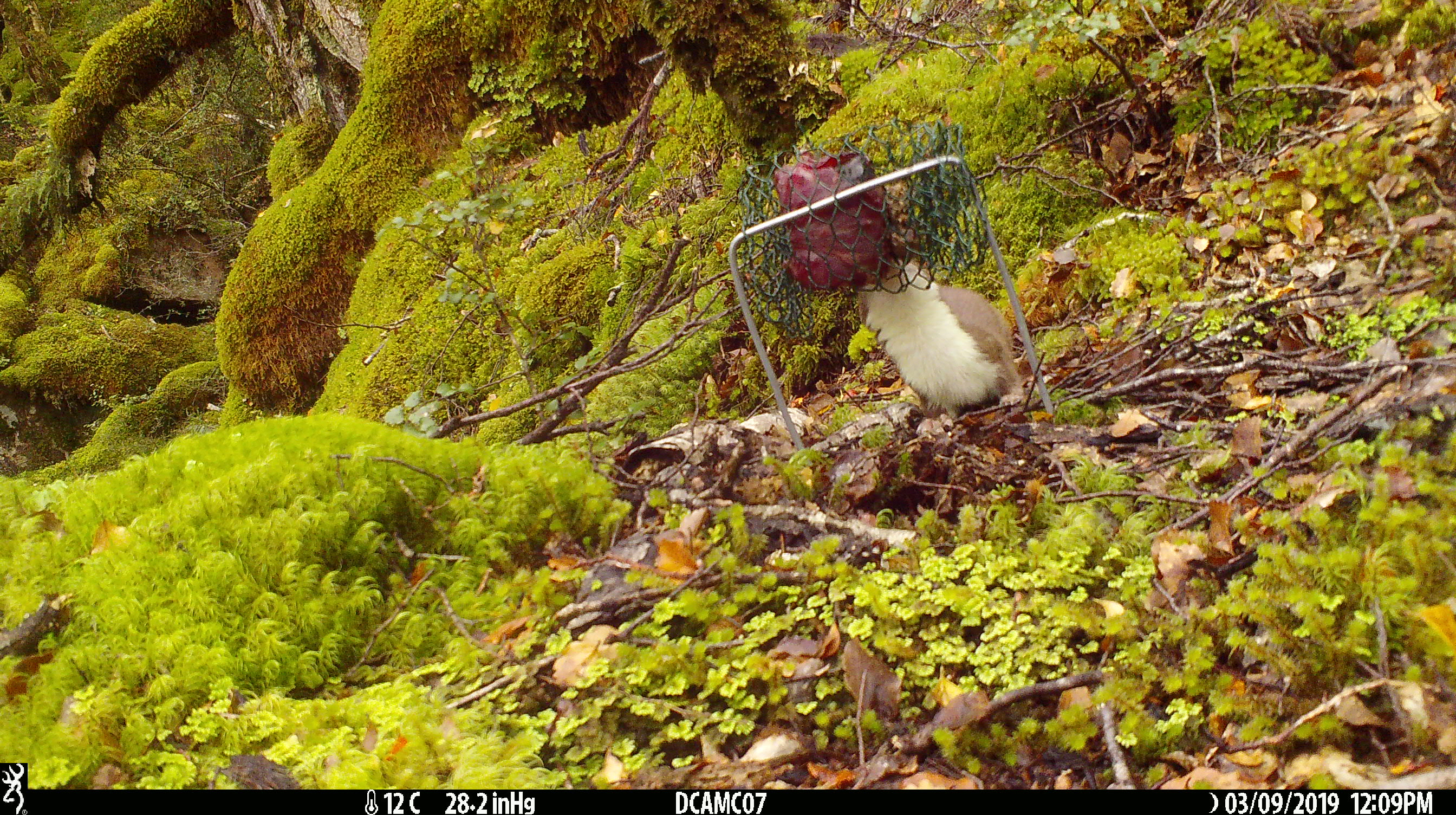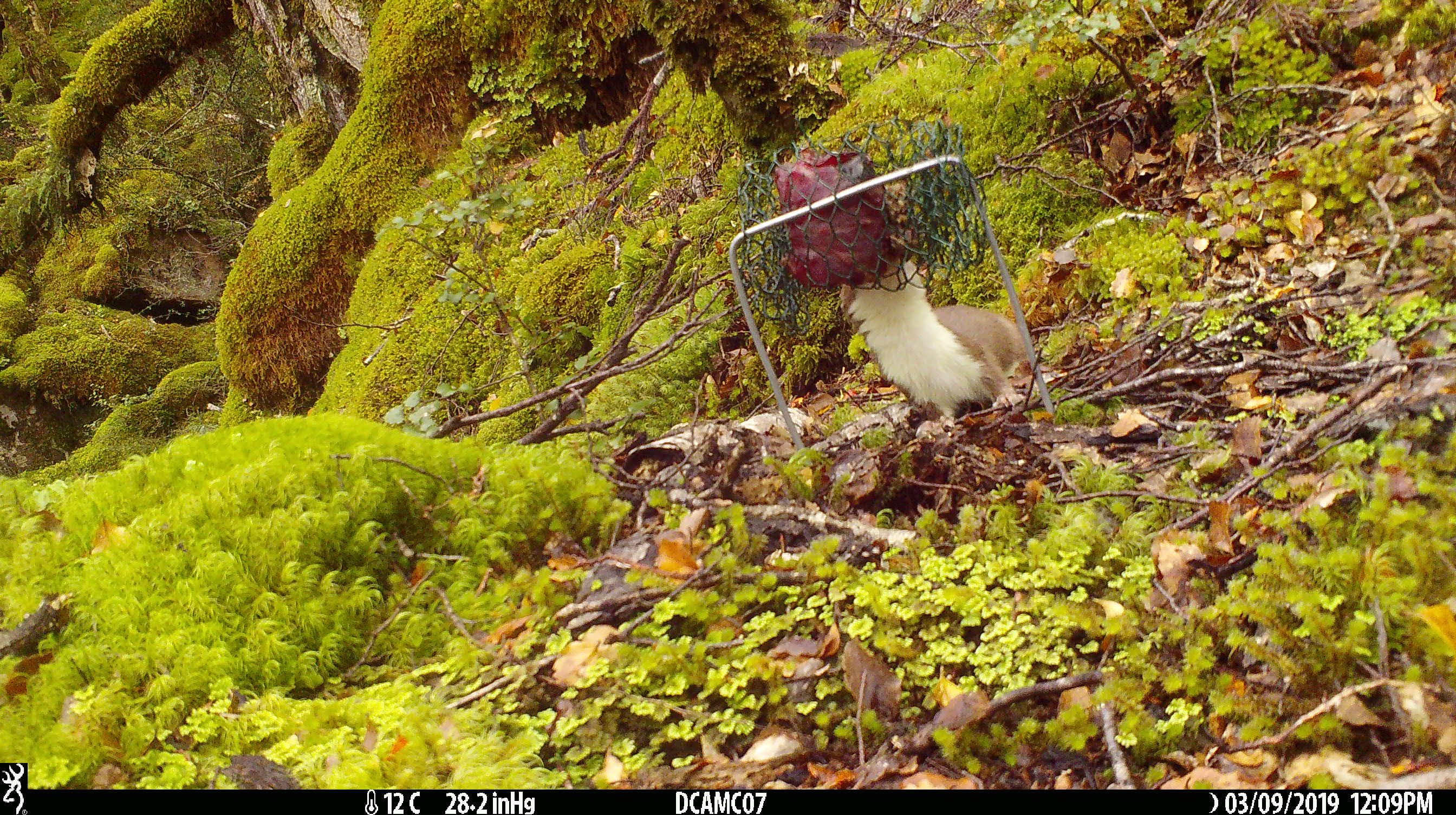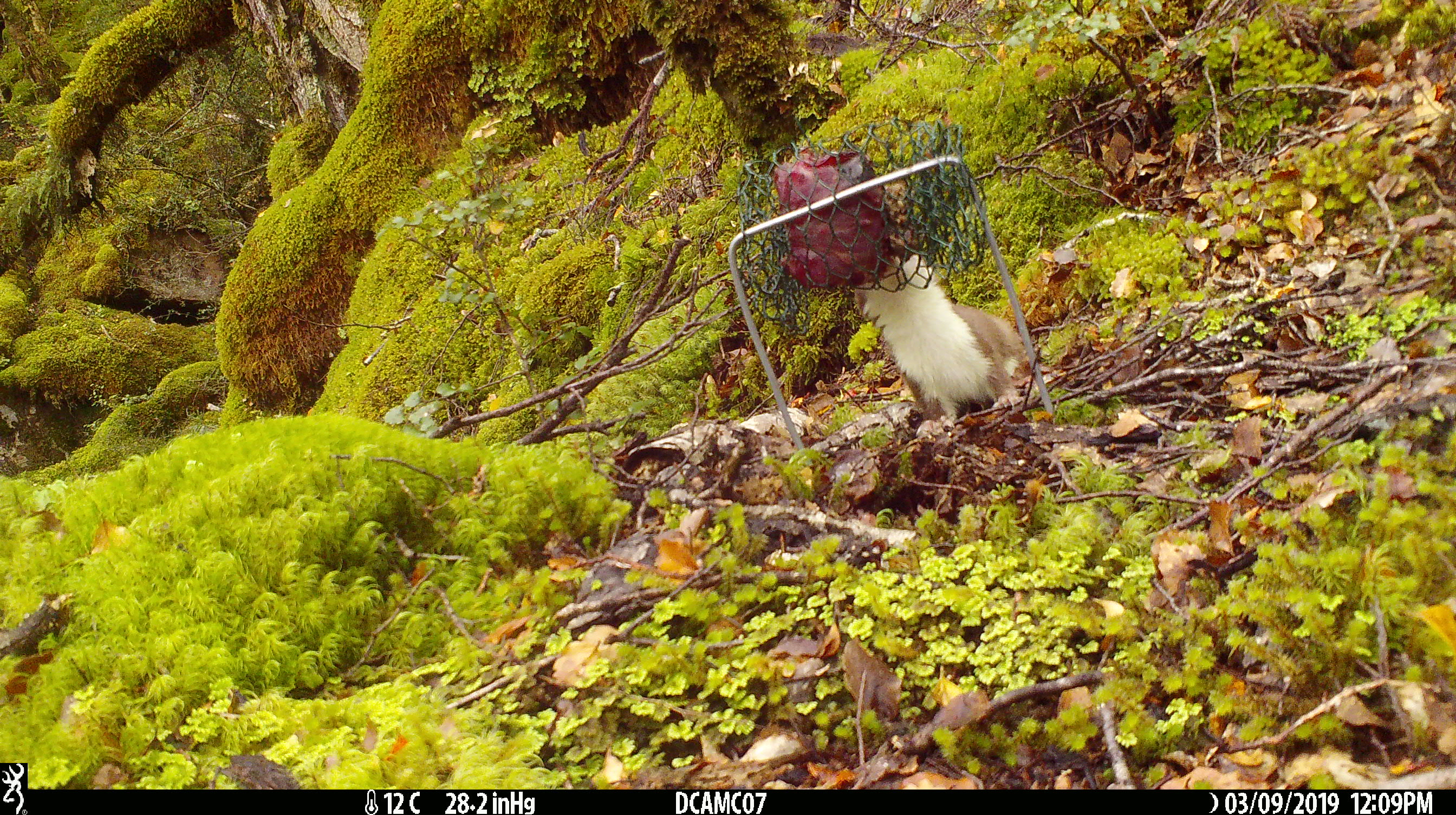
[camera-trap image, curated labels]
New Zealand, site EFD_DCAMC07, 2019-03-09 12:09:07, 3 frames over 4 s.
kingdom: Animalia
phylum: Chordata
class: Mammalia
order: Carnivora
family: Mustelidae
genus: Mustela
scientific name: Mustela erminea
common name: stoat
Stoat (Mustela erminea).